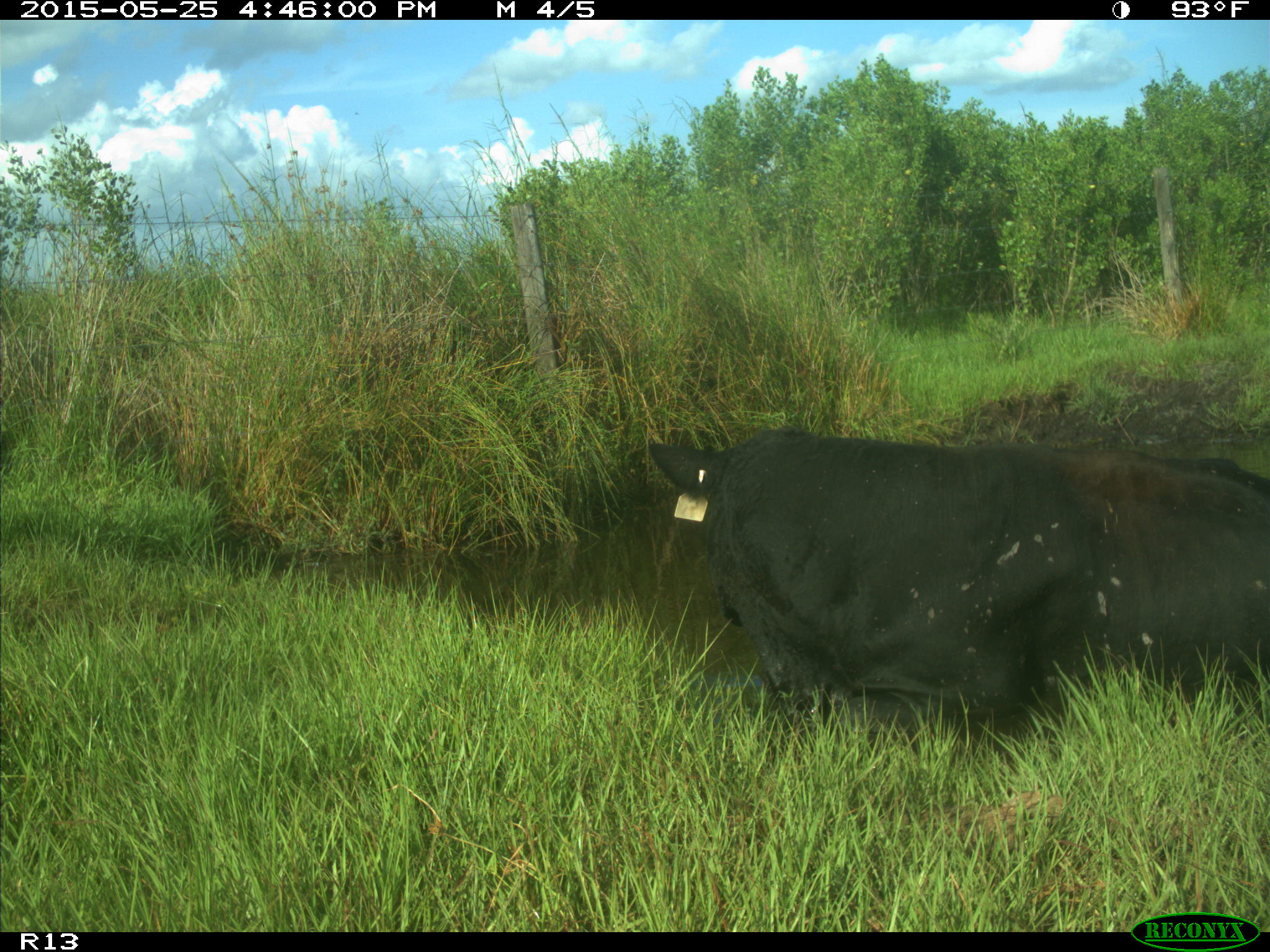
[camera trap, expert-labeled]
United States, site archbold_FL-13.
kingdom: Animalia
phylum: Chordata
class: Mammalia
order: Artiodactyla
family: Bovidae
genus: Bos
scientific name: Bos taurus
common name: domestic cow